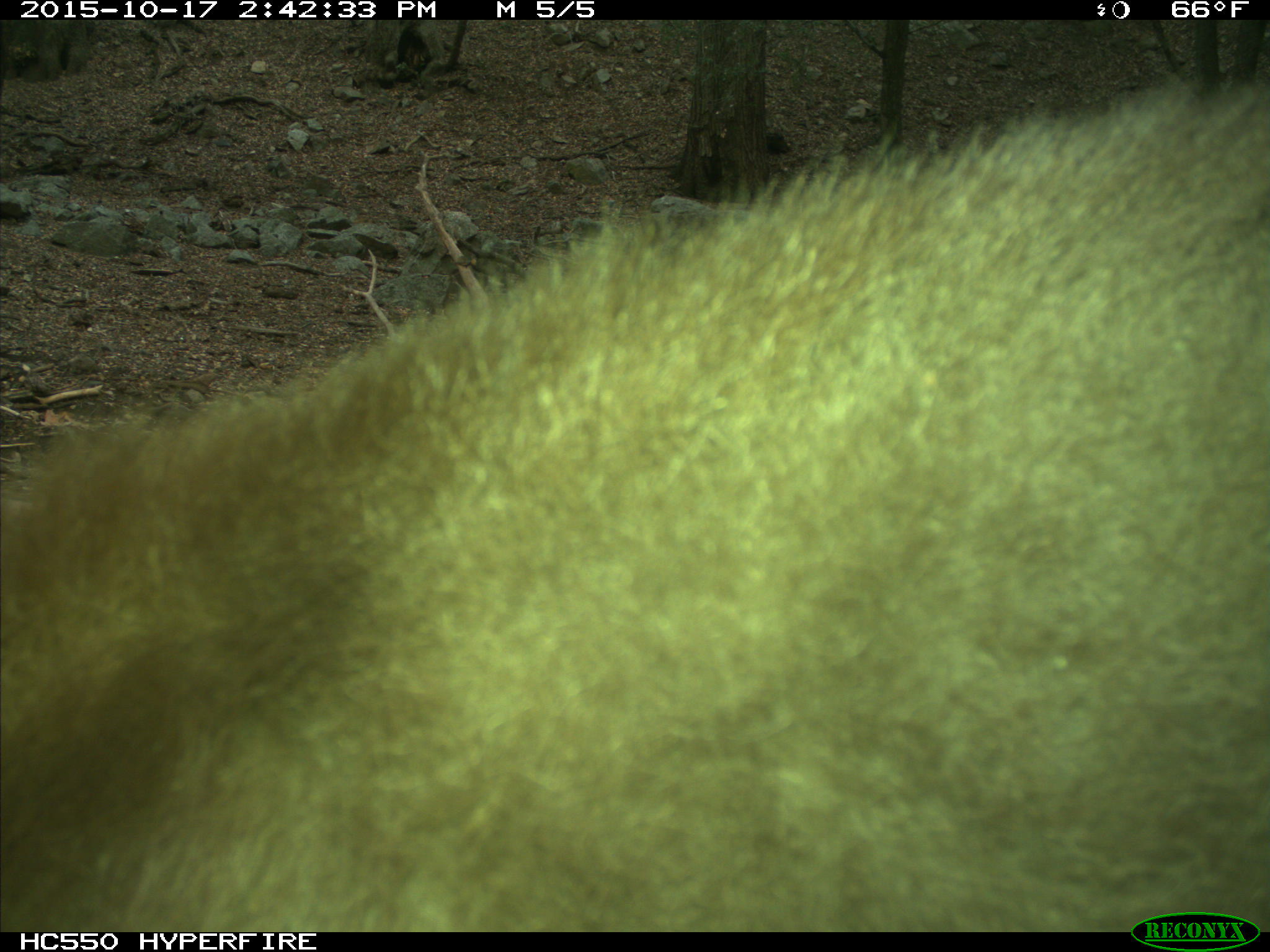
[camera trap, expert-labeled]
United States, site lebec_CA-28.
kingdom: Animalia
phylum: Chordata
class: Mammalia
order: Carnivora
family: Ursidae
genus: Ursus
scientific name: Ursus americanus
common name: american black bear